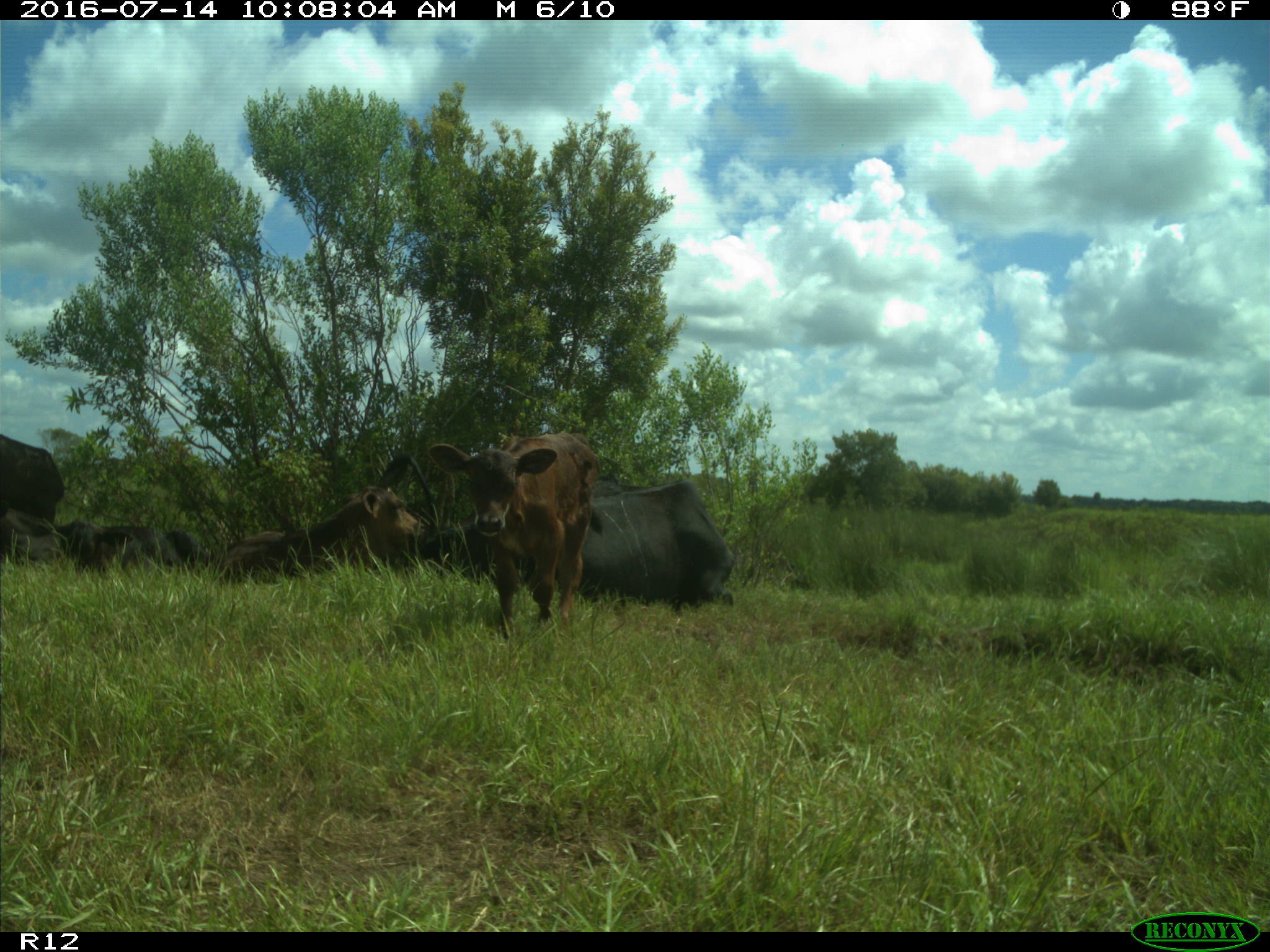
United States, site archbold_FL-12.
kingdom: Animalia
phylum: Chordata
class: Mammalia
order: Artiodactyla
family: Bovidae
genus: Bos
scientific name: Bos taurus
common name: domestic cow